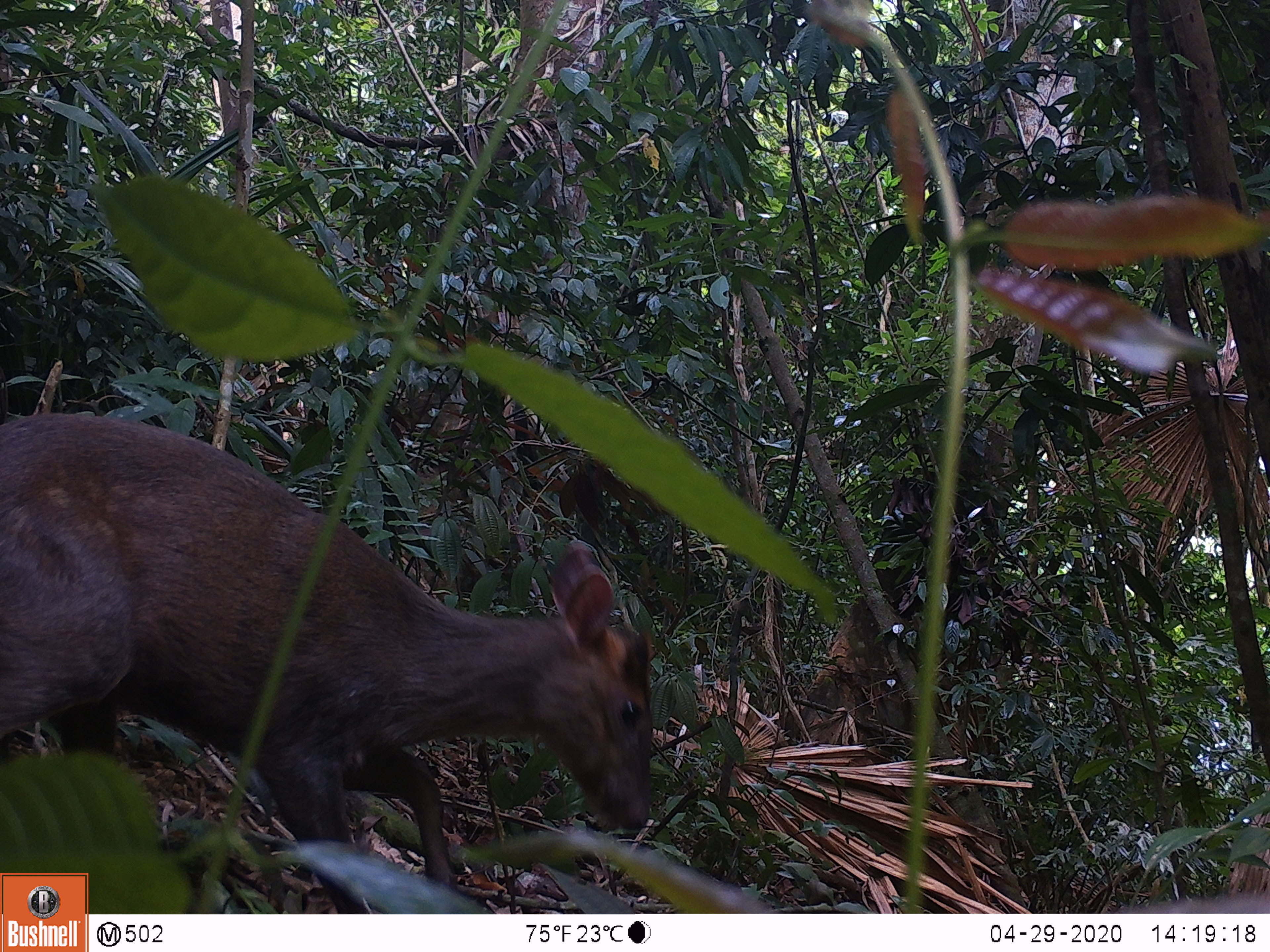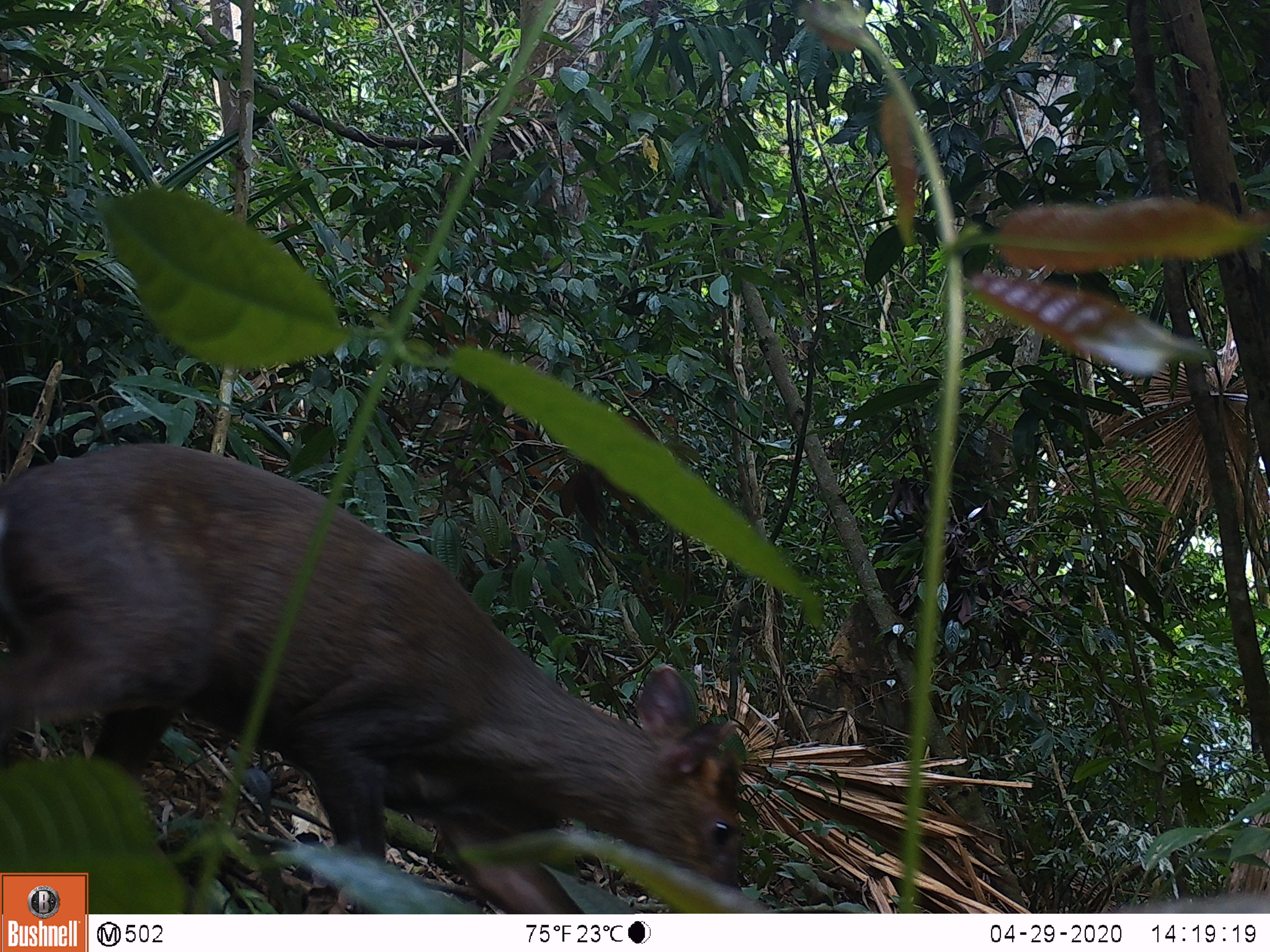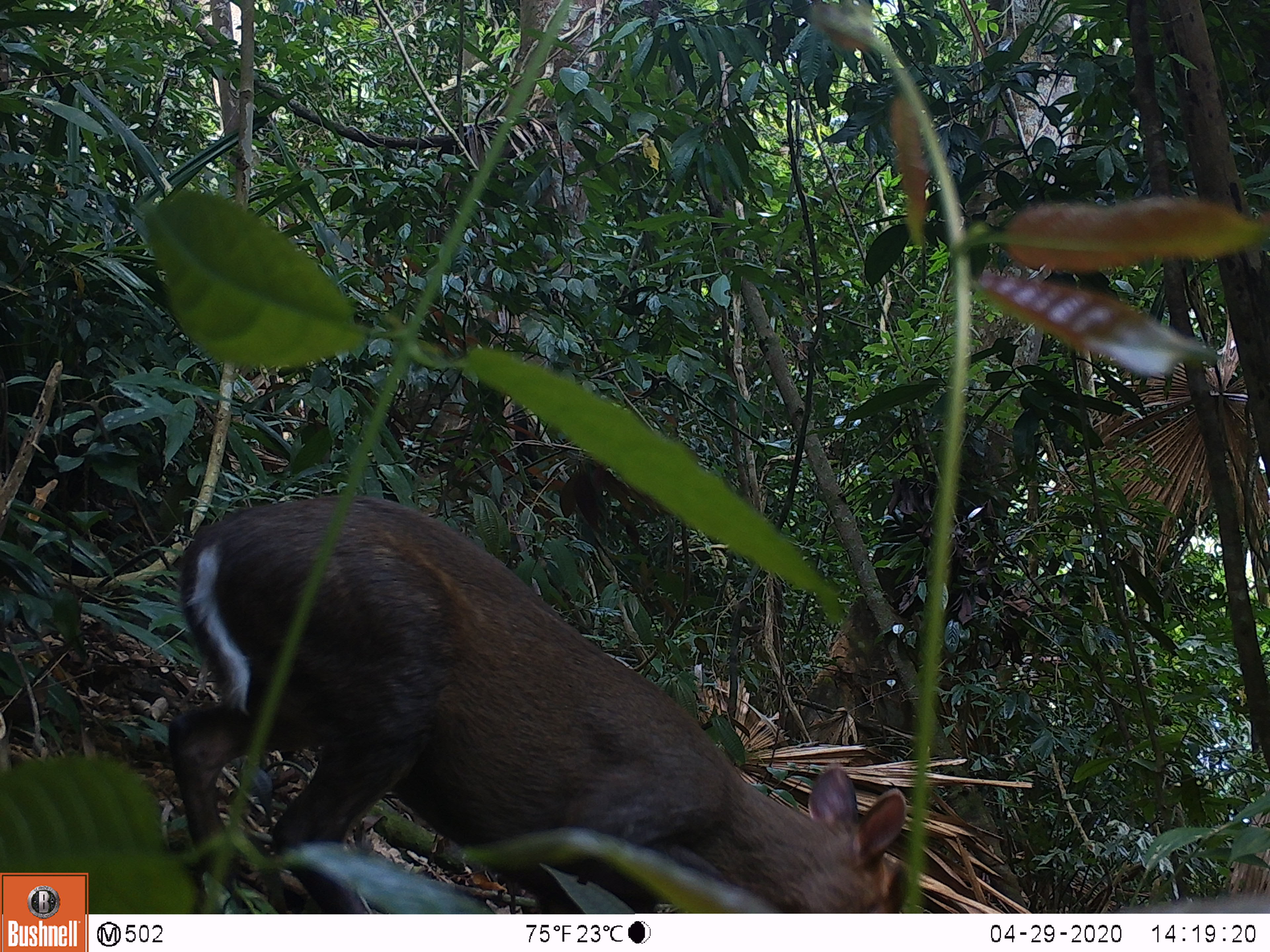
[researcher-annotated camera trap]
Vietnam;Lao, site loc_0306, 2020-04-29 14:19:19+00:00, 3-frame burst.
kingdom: Animalia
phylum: Chordata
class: Mammalia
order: Artiodactyla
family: Cervidae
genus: Muntiacus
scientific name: Muntiacus rooseveltorum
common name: roosevelt's muntjac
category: roosevelts muntjac group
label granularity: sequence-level